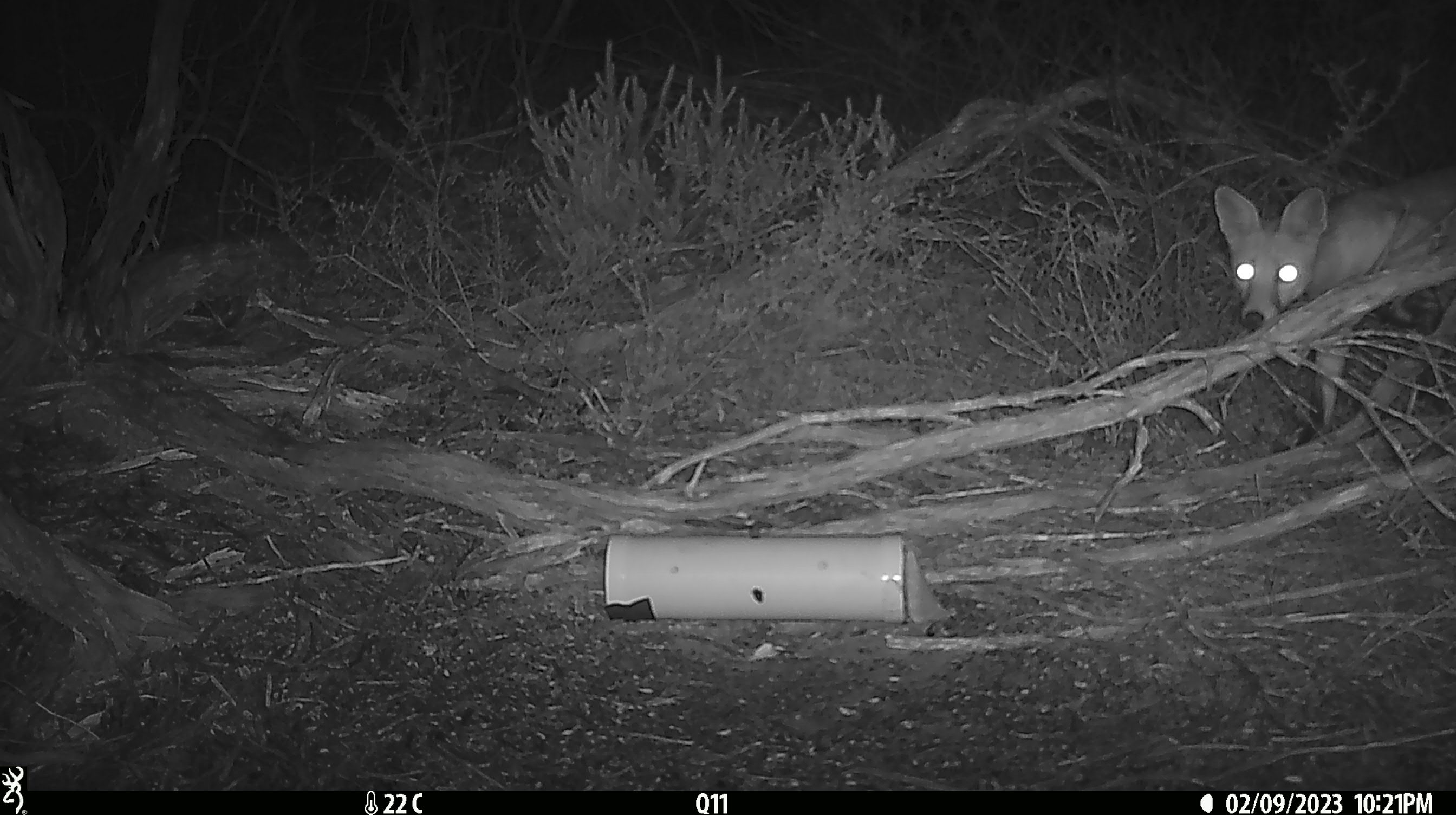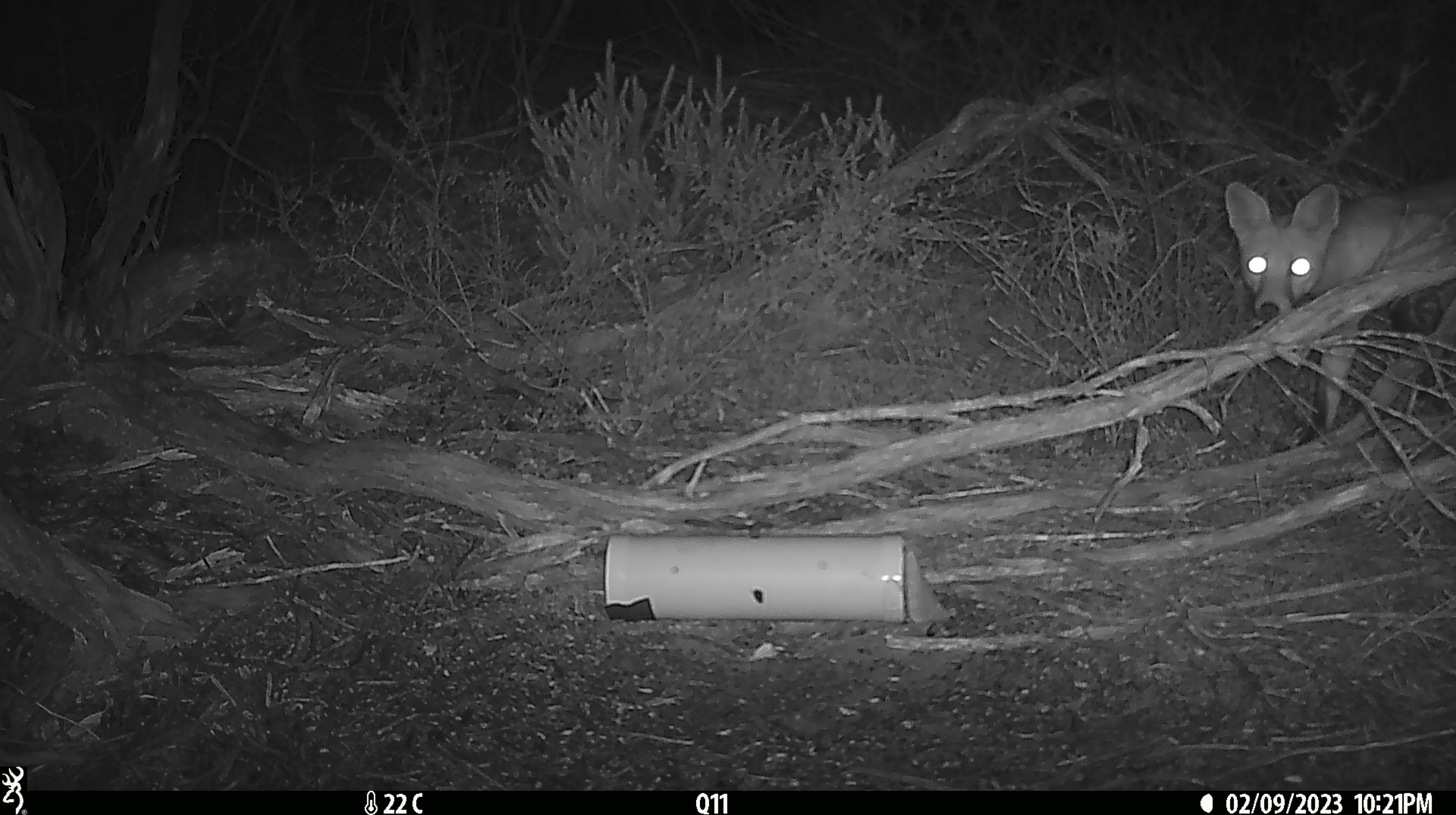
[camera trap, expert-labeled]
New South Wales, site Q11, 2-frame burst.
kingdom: Animalia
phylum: Chordata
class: Mammalia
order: Carnivora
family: Canidae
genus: Vulpes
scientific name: Vulpes vulpes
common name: red fox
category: fox